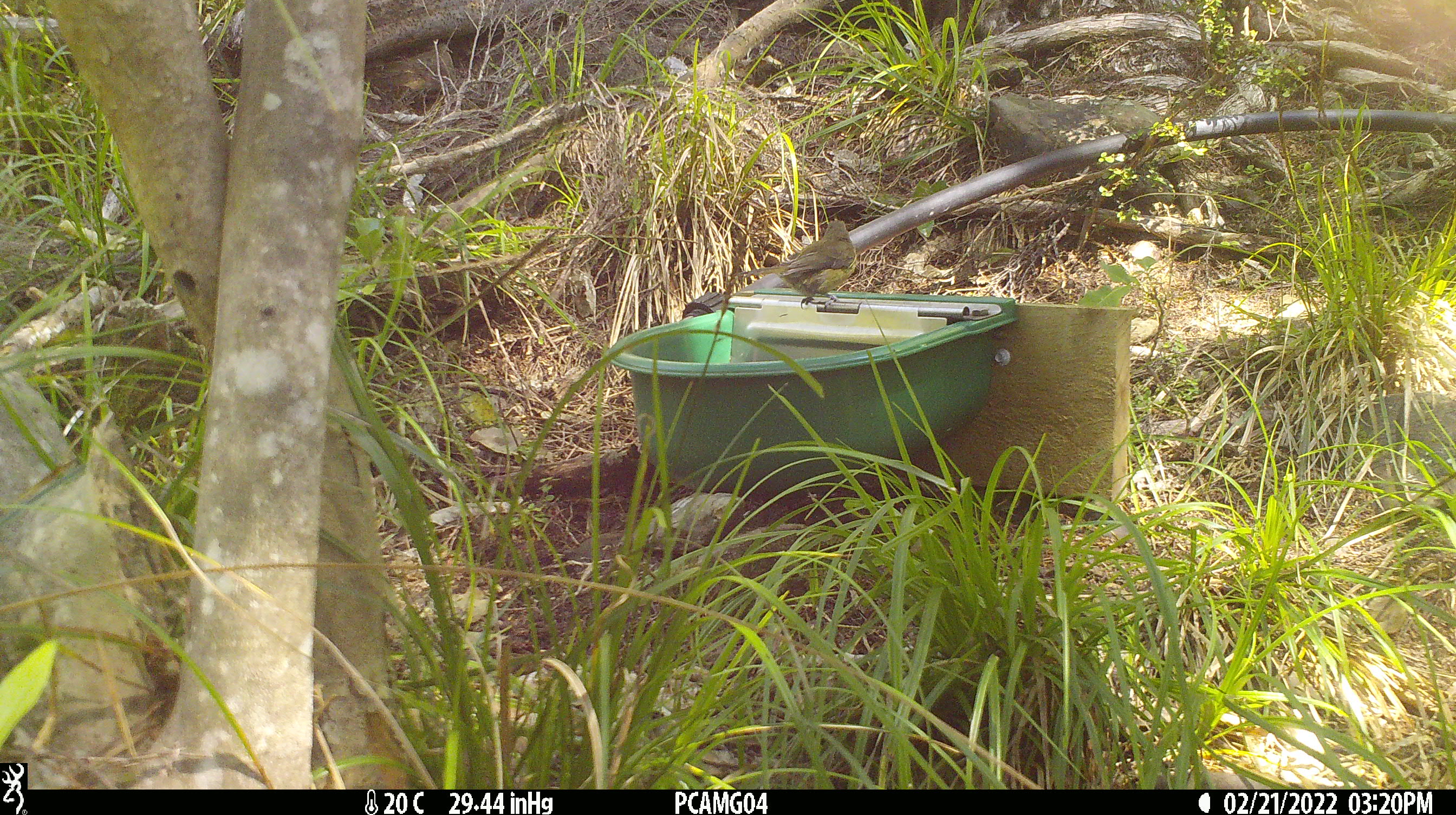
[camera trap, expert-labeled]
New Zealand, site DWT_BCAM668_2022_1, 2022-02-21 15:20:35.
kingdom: Animalia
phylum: Chordata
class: Aves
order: Passeriformes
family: Meliphagidae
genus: Anthornis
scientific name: Anthornis melanura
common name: new zealand bellbird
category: bellbird